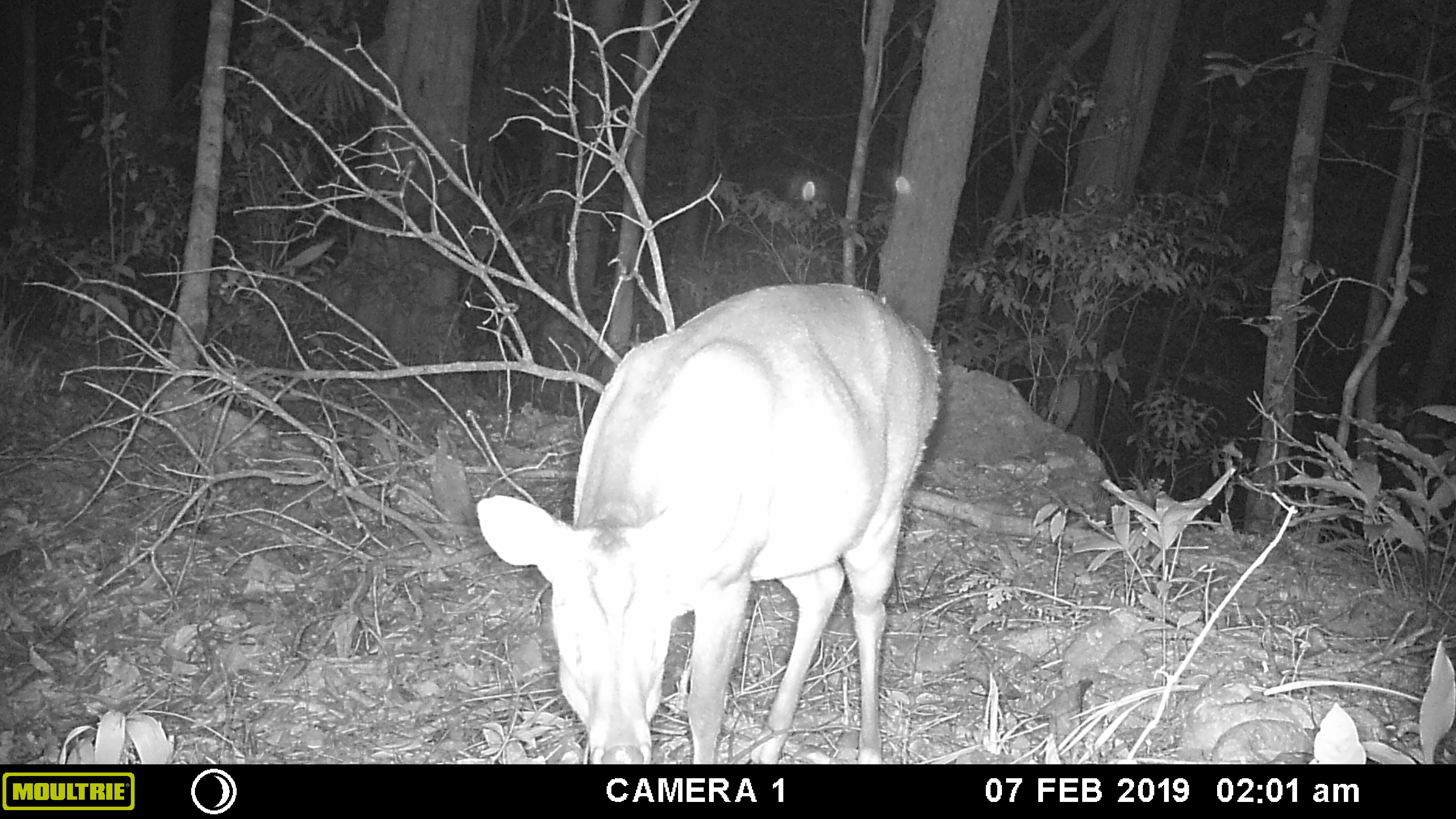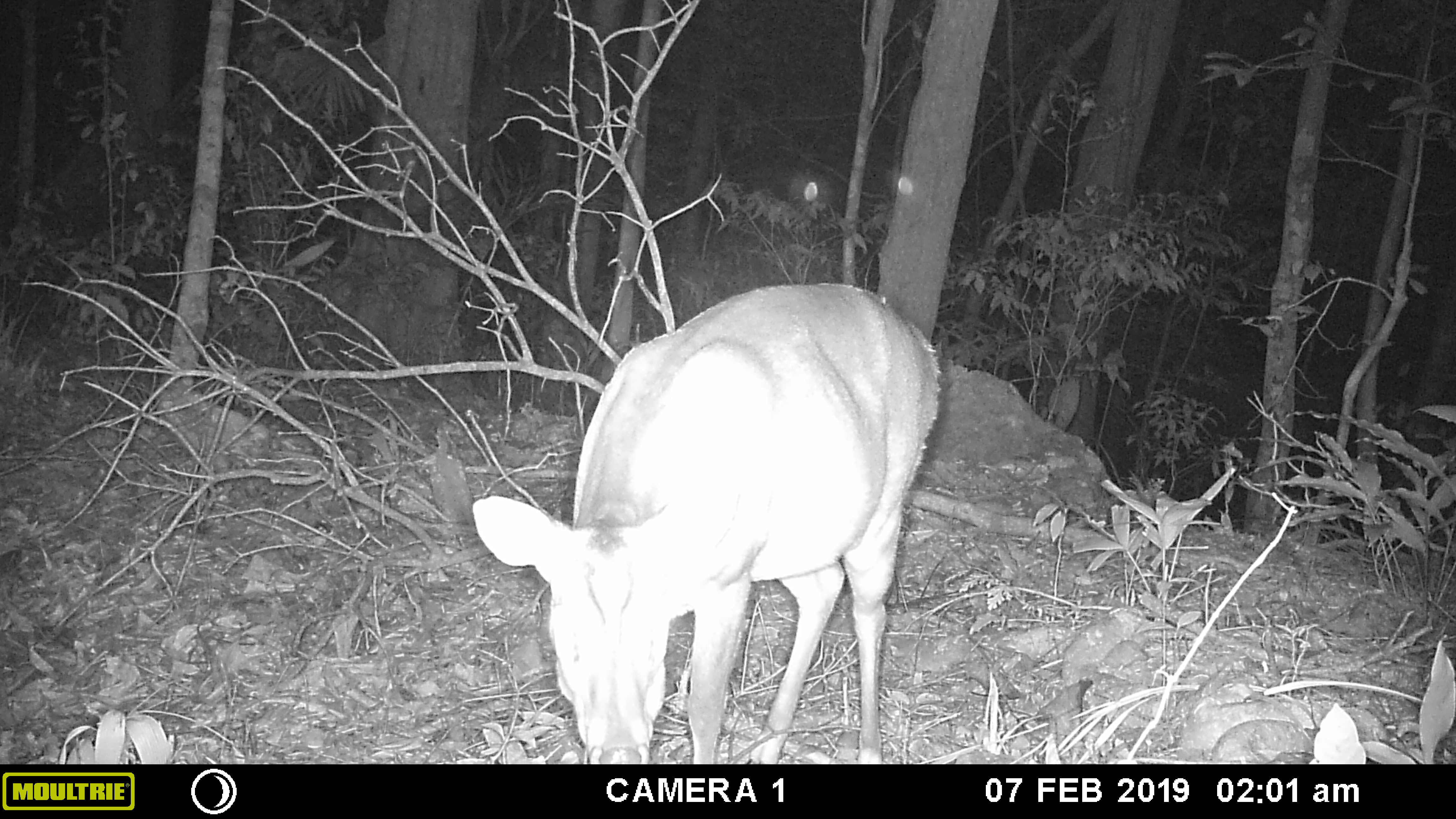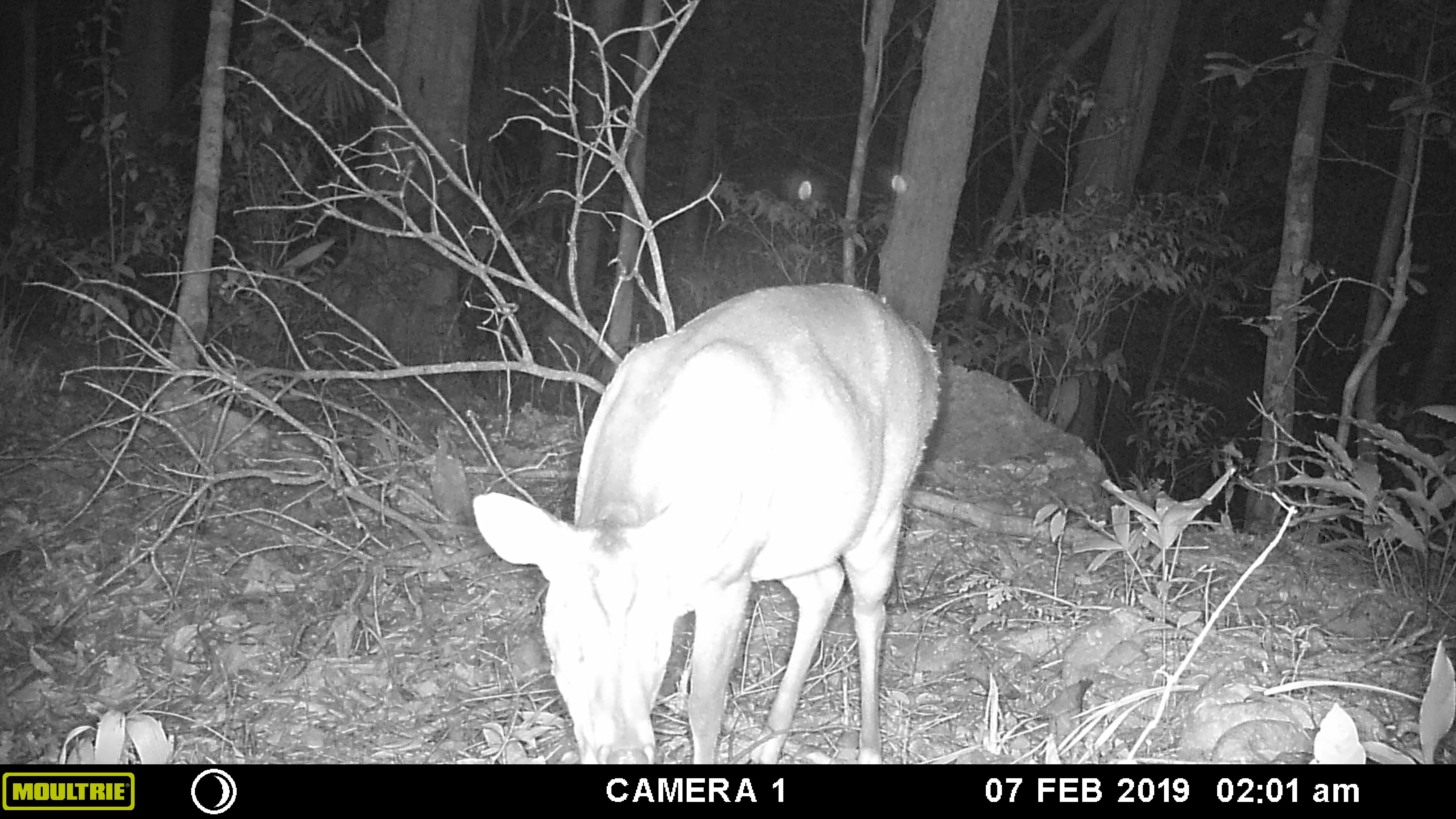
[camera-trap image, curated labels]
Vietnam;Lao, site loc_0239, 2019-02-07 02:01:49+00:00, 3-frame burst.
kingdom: Animalia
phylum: Chordata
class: Mammalia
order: Artiodactyla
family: Cervidae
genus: Muntiacus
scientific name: Muntiacus vuquangensis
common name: large-antlered muntjac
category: large antlered muntjac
Large antlered muntjac (large-antlered muntjac) (Muntiacus vuquangensis). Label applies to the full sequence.